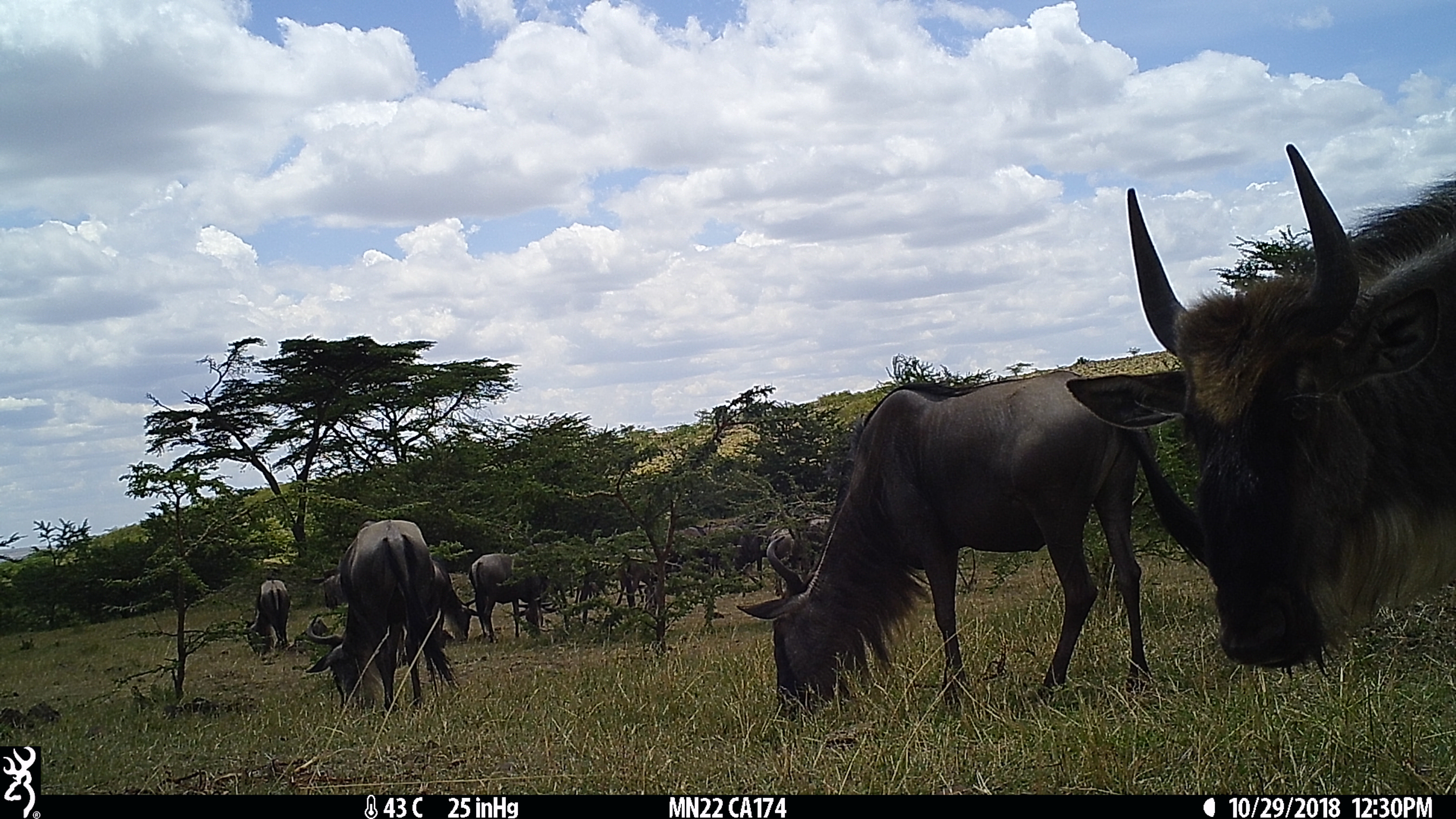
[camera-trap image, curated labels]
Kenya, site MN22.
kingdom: Animalia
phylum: Chordata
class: Mammalia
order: Artiodactyla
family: Bovidae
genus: Connochaetes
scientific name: Connochaetes taurinus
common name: blue wildebeest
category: wildebeest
Wildebeest (blue wildebeest) (Connochaetes taurinus).